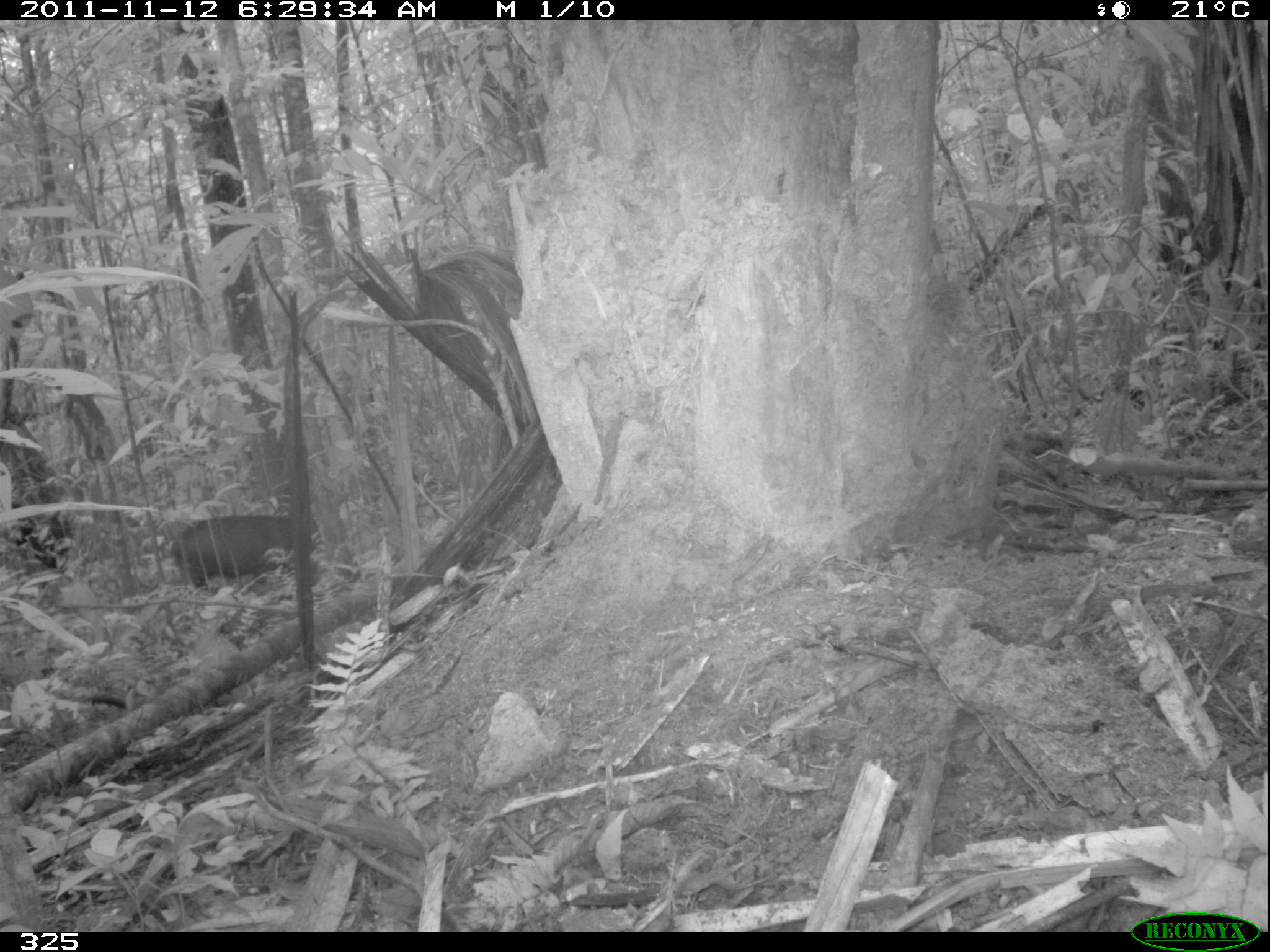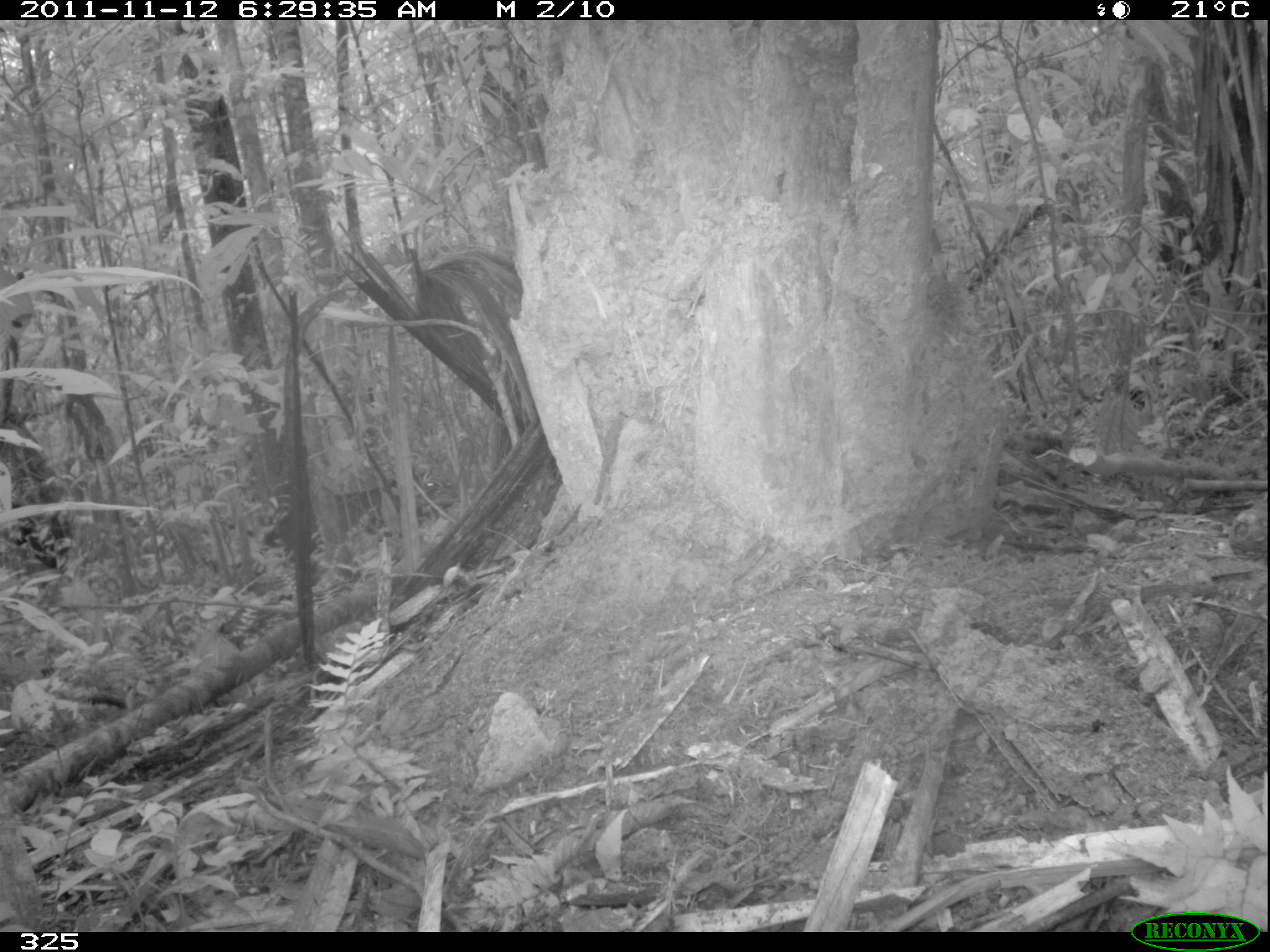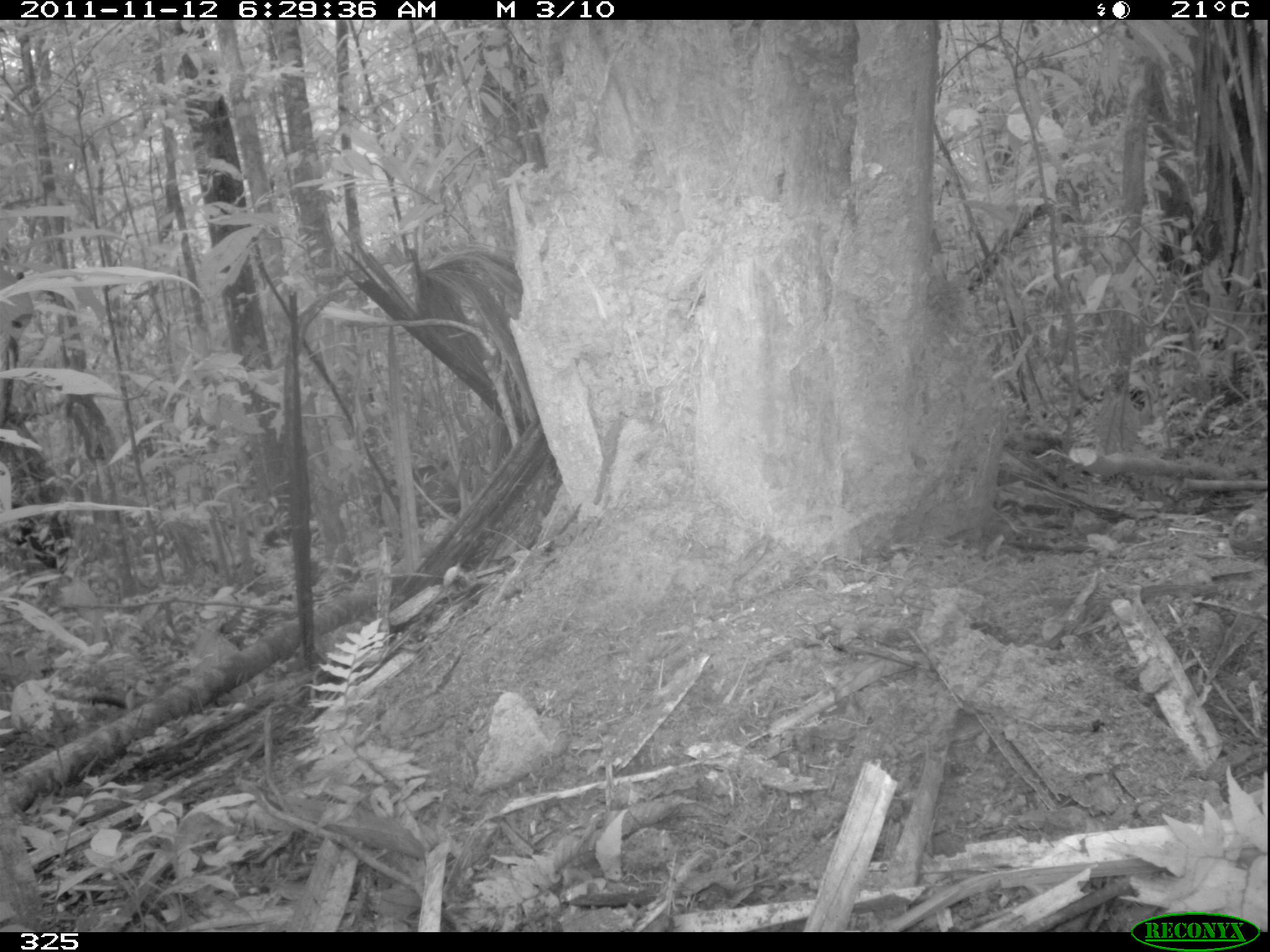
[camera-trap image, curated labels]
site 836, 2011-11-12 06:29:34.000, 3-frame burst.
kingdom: Animalia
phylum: Chordata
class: Mammalia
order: Artiodactyla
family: Tayassuidae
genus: Tayassu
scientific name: Tayassu pecari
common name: white-lipped peccary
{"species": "Tayassu pecari (white-lipped peccary)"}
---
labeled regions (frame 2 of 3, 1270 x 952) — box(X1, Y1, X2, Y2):
tayassu pecari: box(261, 467, 458, 558)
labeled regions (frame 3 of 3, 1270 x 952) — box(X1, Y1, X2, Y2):
tayassu pecari: box(370, 457, 461, 530)